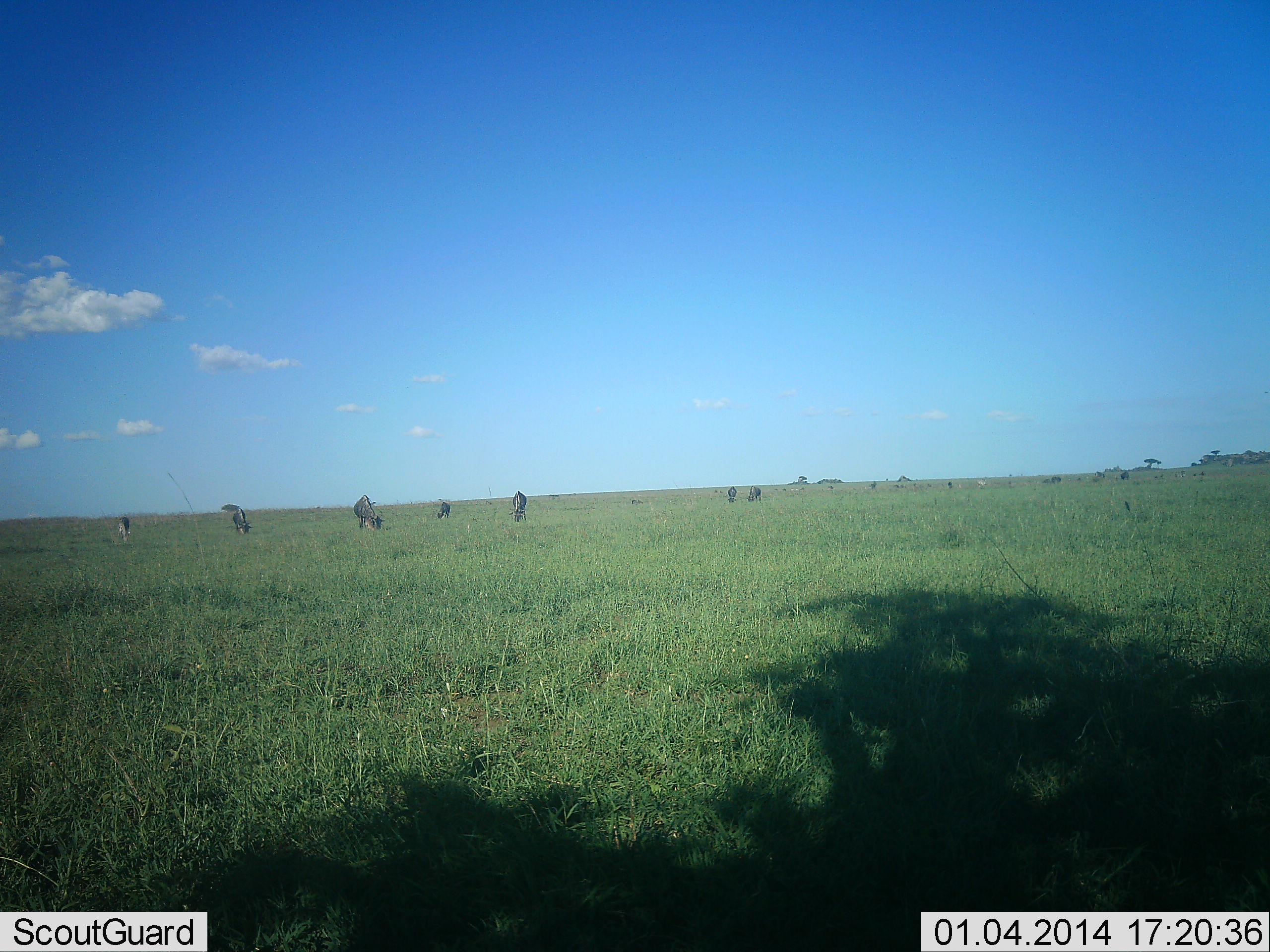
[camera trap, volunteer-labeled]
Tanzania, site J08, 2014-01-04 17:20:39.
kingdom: Animalia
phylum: Chordata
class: Mammalia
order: Artiodactyla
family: Bovidae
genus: Connochaetes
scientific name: Connochaetes taurinus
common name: blue wildebeest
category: wildebeest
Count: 11-50.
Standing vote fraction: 32%.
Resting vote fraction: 0%.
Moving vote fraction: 8%.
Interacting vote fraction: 0%.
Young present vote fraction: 0%.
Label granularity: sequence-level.